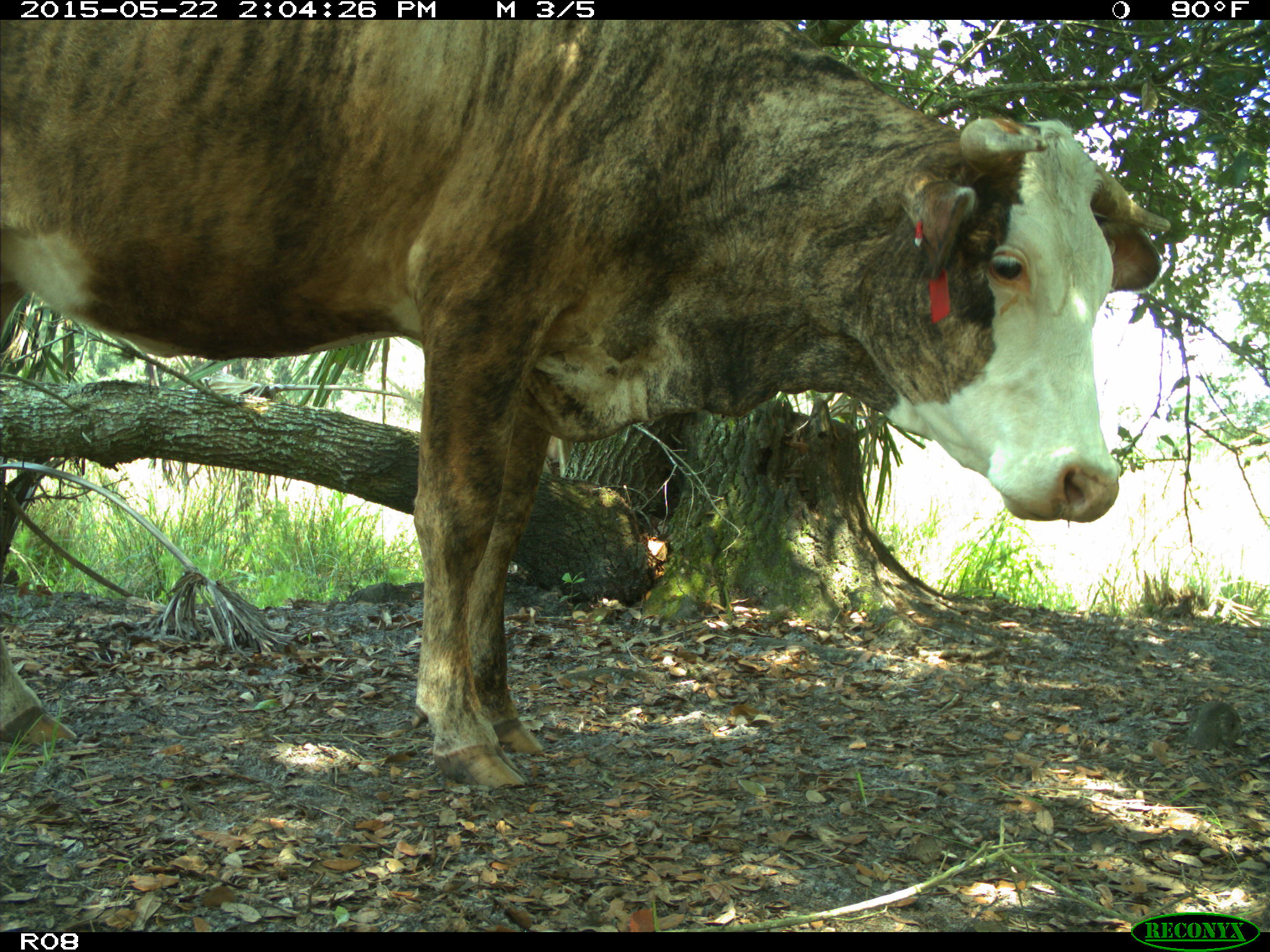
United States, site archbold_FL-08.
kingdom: Animalia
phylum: Chordata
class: Mammalia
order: Artiodactyla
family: Bovidae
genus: Bos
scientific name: Bos taurus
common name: domestic cow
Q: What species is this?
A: Bos taurus (domestic cow).